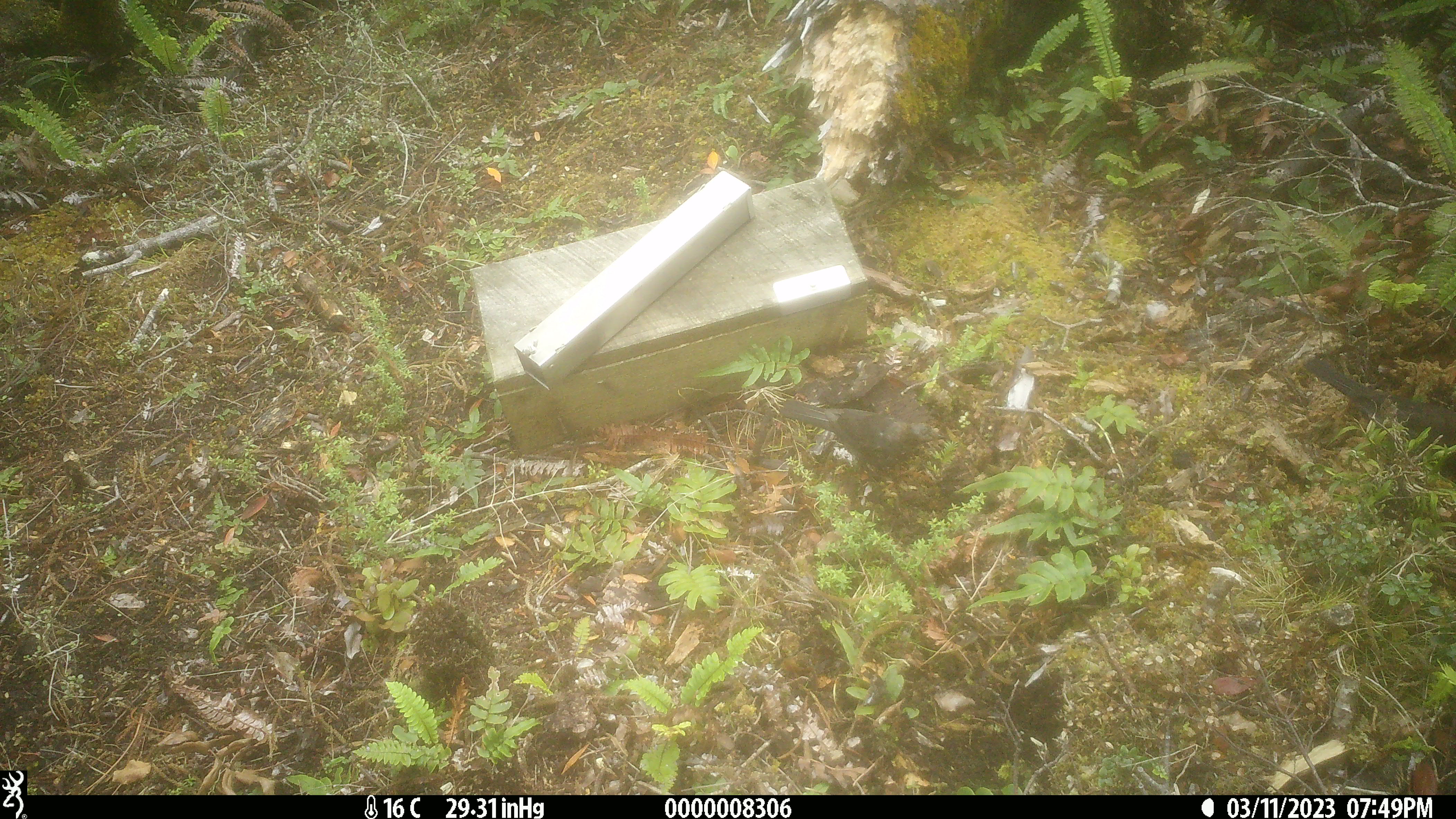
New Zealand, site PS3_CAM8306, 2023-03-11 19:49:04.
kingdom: Animalia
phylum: Chordata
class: Aves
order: Passeriformes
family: Turdidae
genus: Turdus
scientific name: Turdus merula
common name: eurasian blackbird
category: blackbird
Blackbird (eurasian blackbird) (Turdus merula).